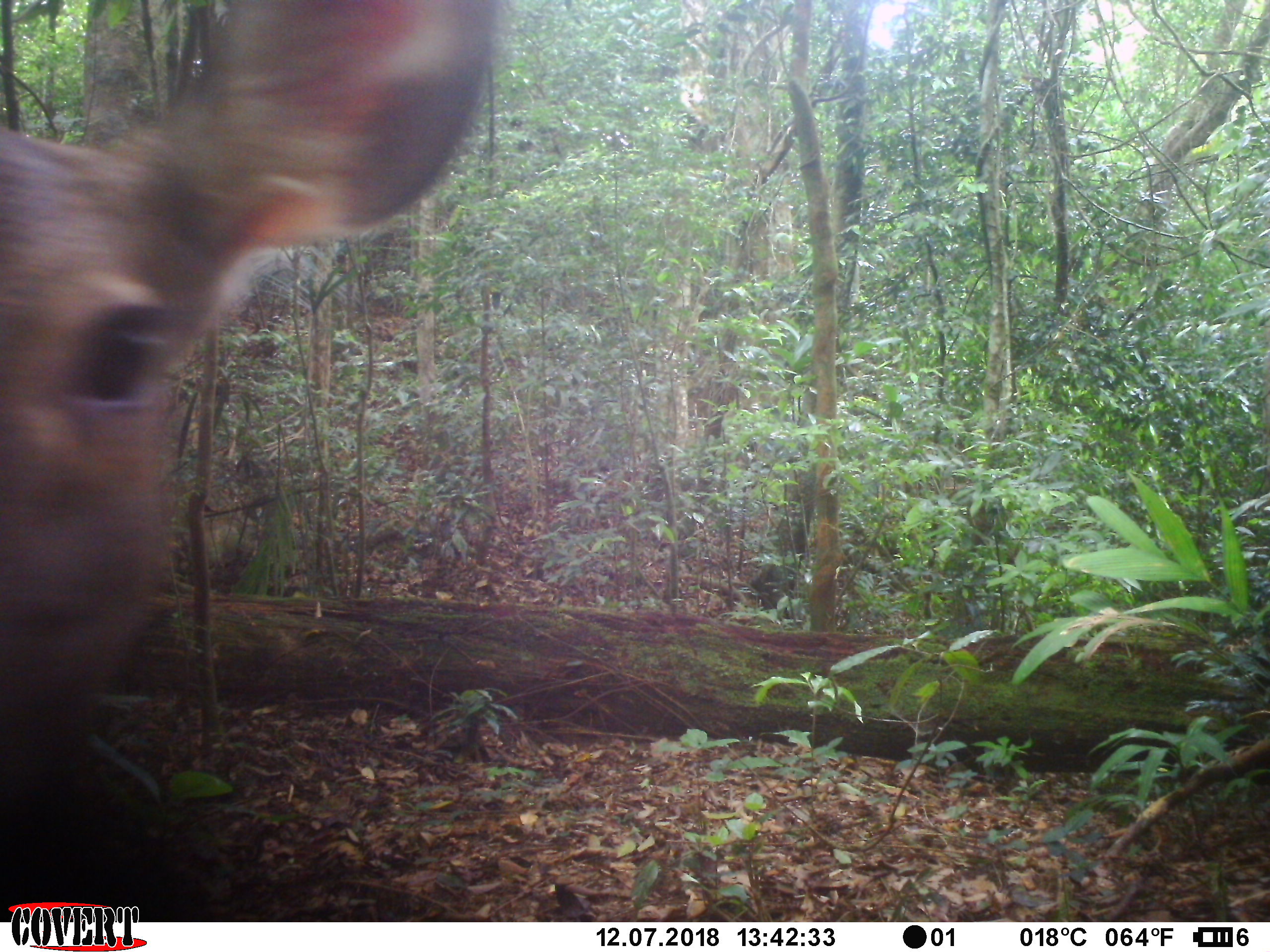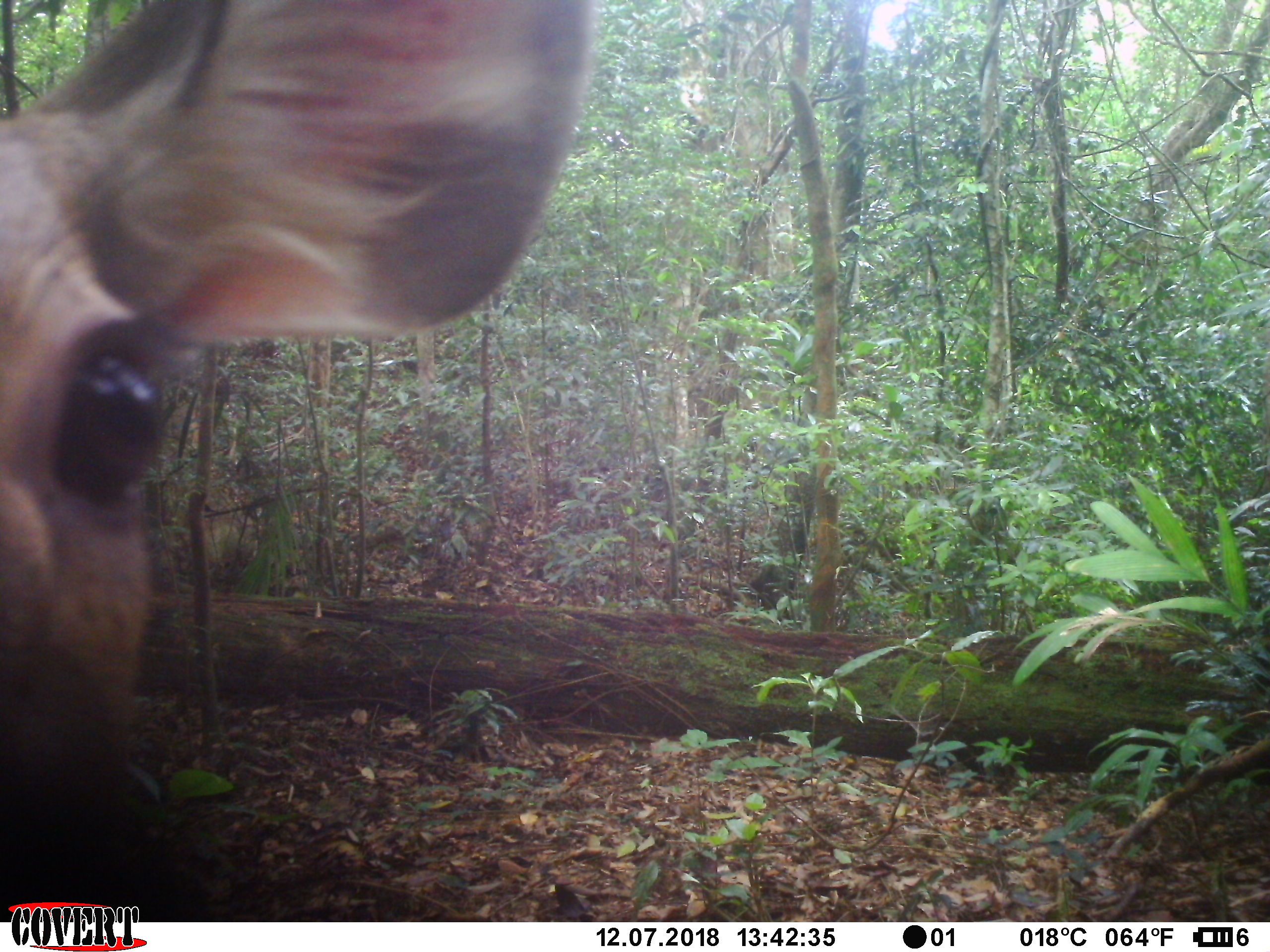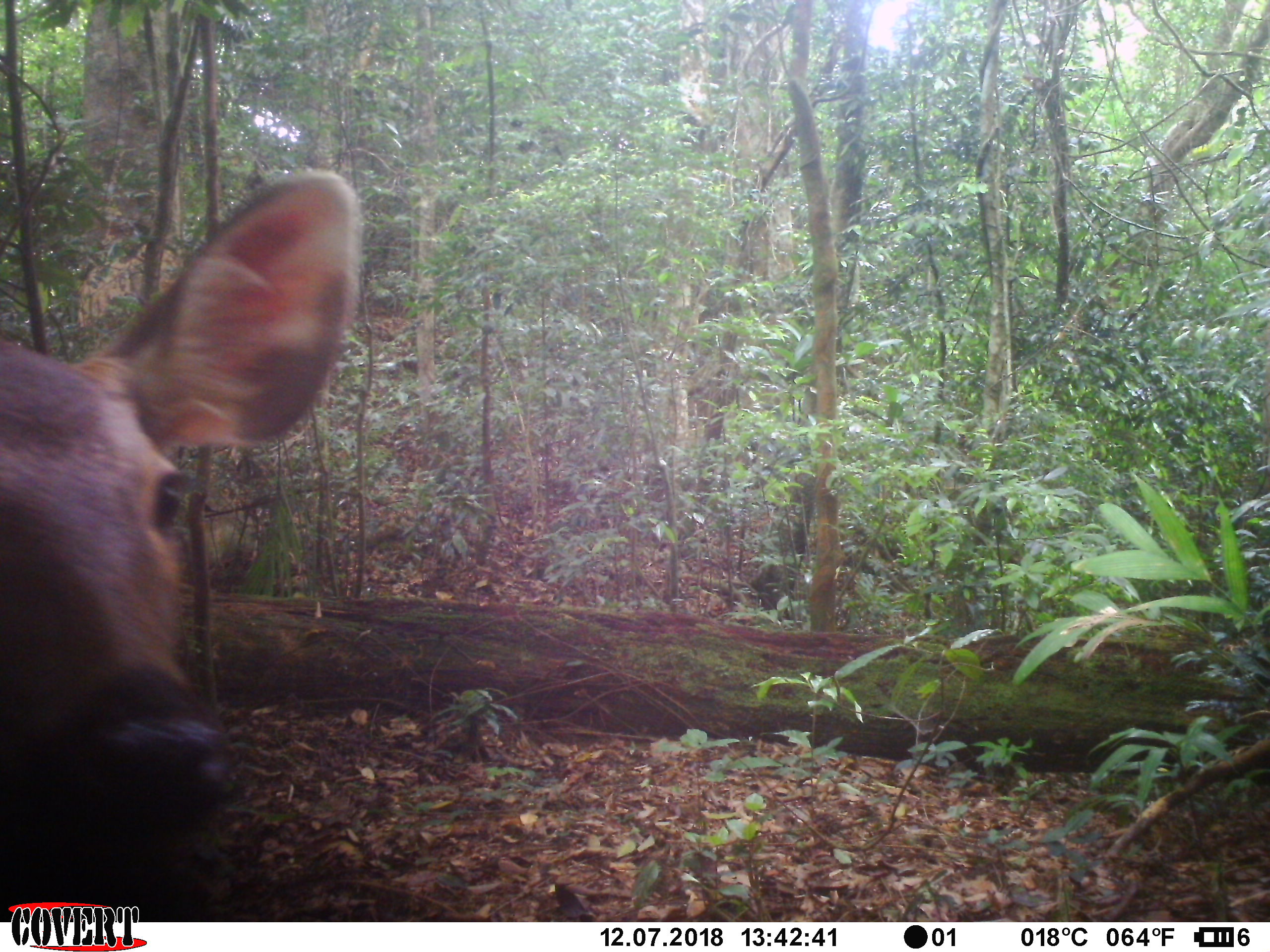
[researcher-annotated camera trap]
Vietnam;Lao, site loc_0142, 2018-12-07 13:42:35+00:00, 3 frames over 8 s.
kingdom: Animalia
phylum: Chordata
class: Mammalia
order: Artiodactyla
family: Cervidae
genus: Rusa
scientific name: Rusa unicolor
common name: sambar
Sambar (Rusa unicolor). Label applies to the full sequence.